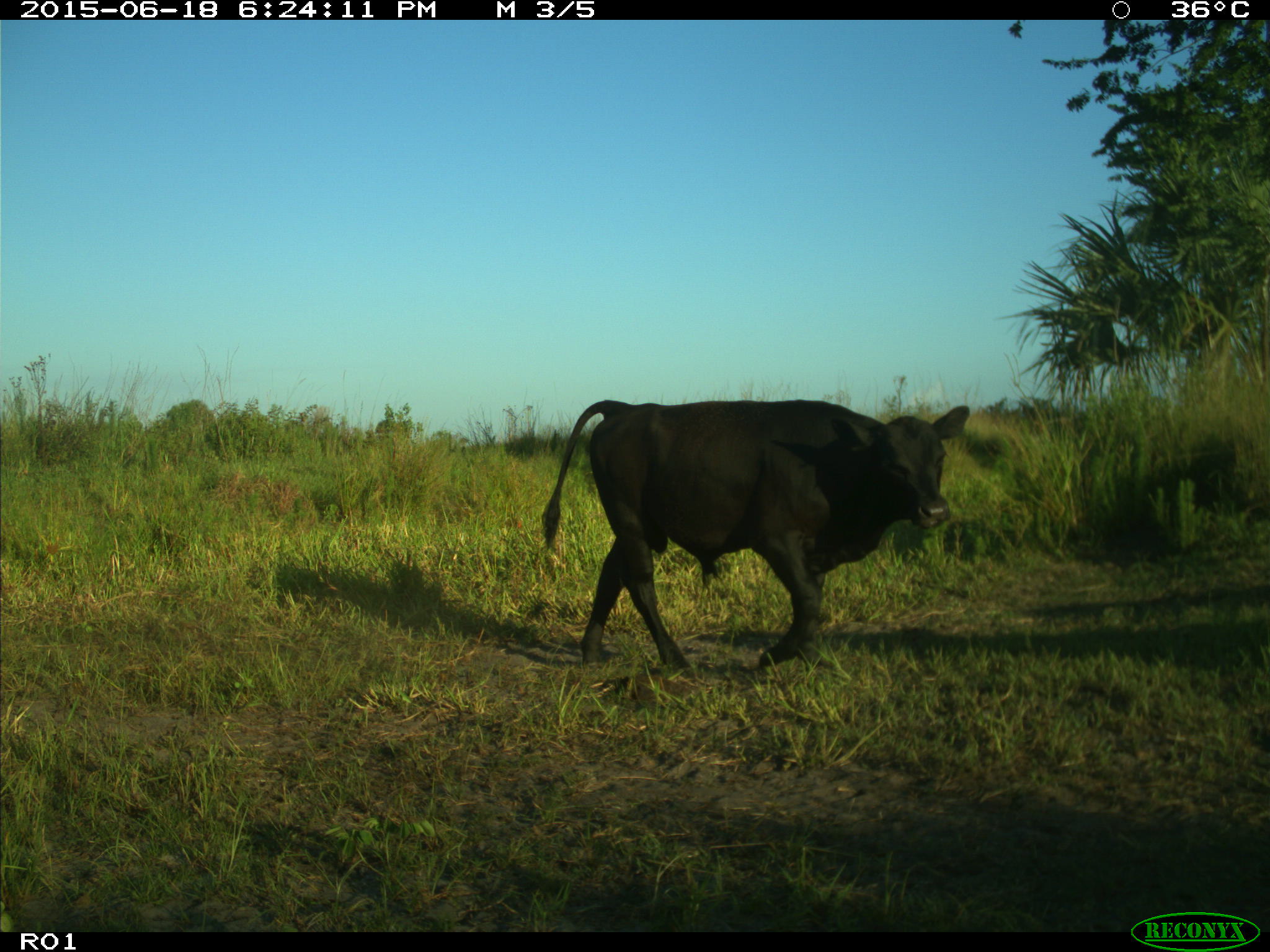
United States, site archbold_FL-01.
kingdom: Animalia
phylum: Chordata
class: Mammalia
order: Artiodactyla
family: Bovidae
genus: Bos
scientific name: Bos taurus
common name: domestic cow